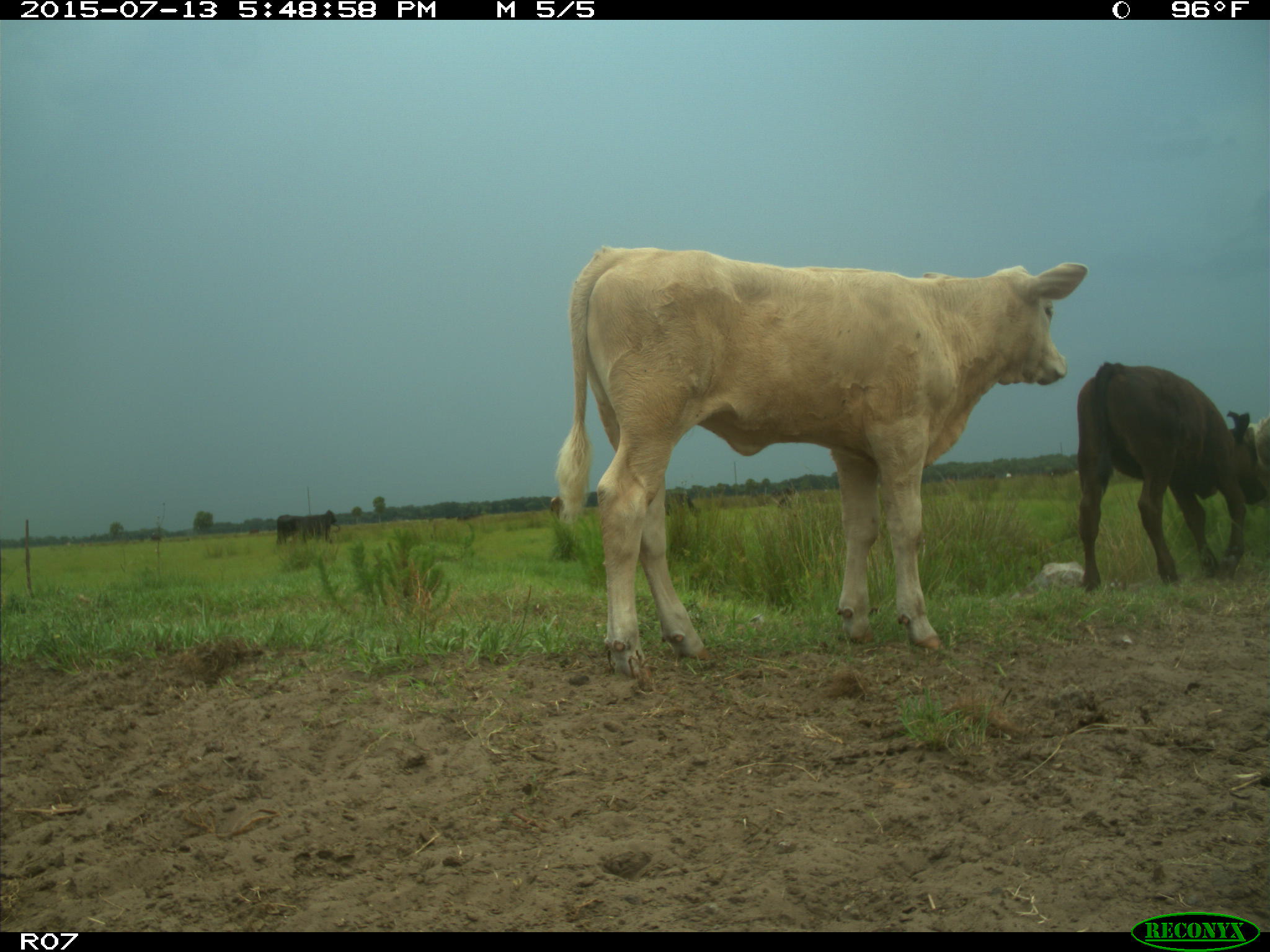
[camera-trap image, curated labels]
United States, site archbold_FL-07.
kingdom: Animalia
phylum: Chordata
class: Mammalia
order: Artiodactyla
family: Bovidae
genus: Bos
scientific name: Bos taurus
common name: domestic cow